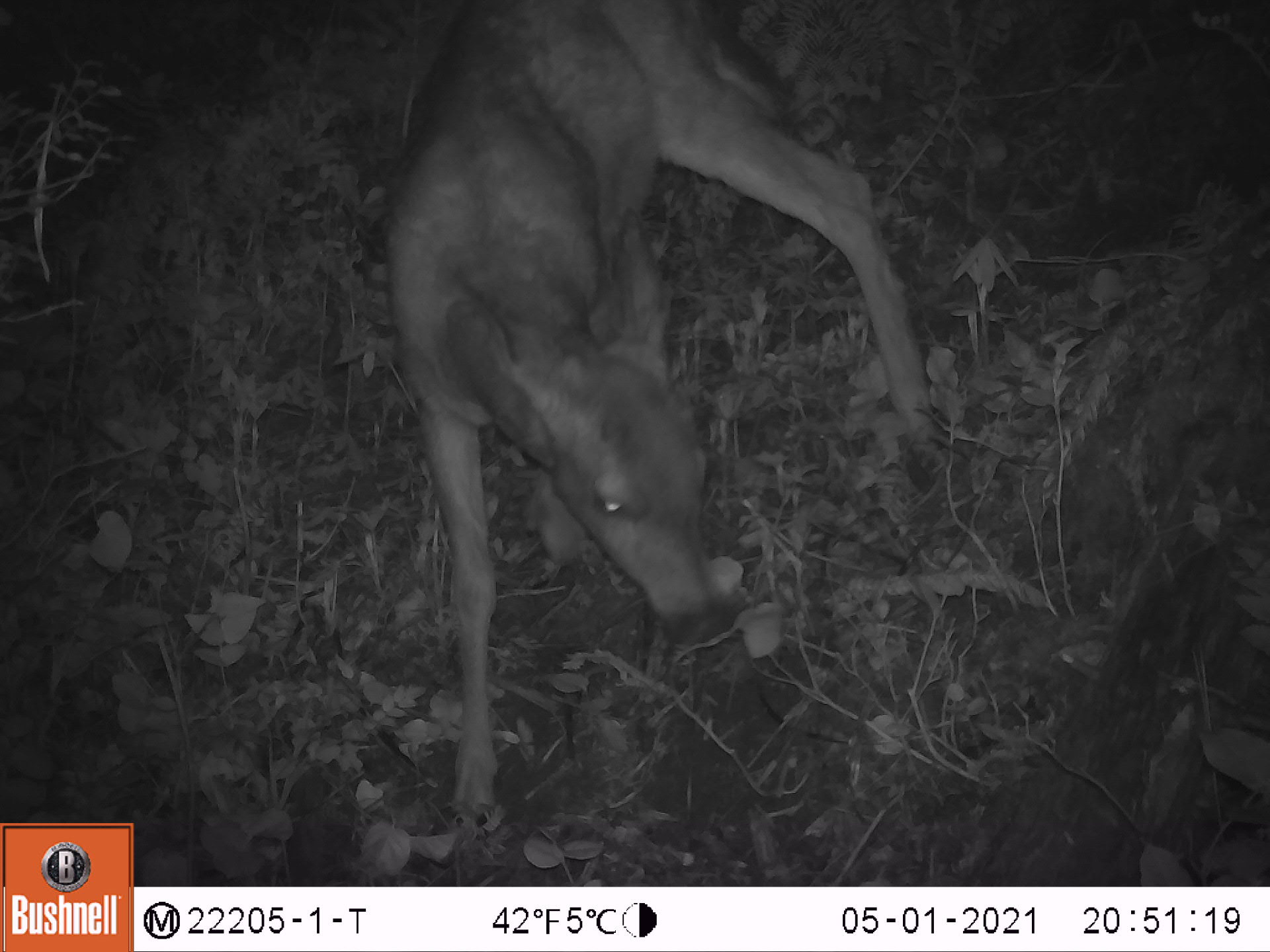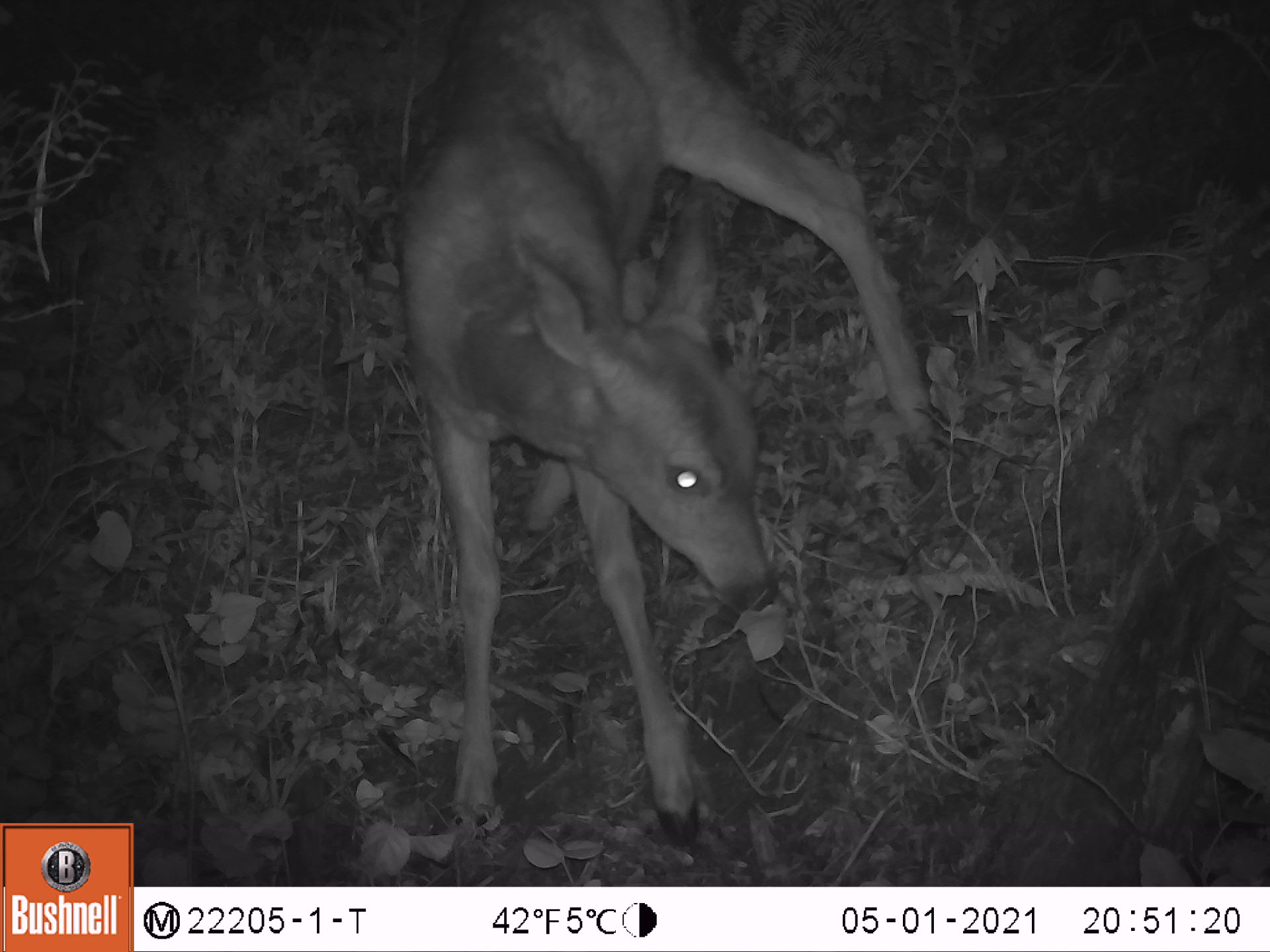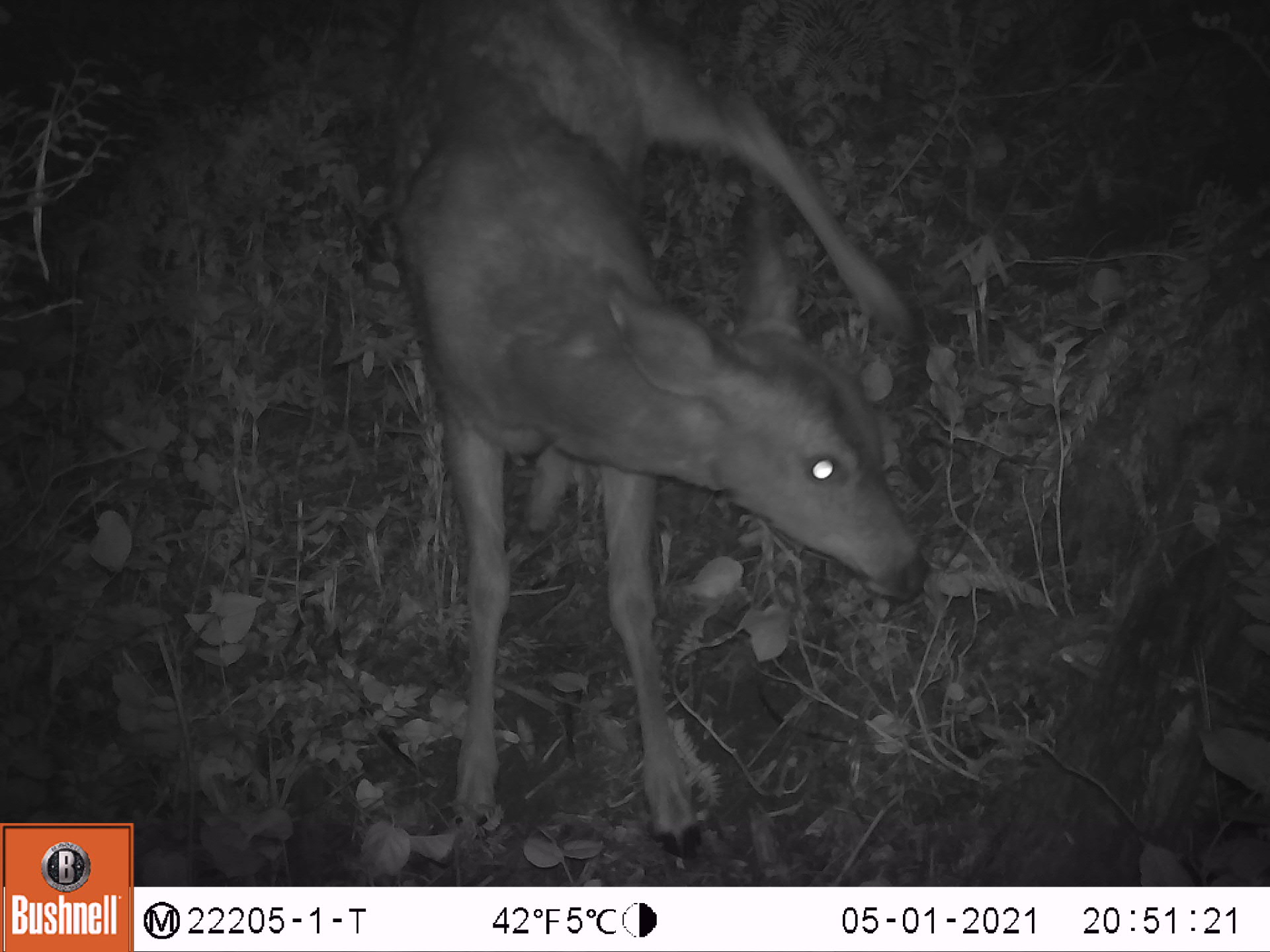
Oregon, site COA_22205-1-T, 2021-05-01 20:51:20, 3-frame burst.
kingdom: Animalia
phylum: Chordata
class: Mammalia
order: Artiodactyla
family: Cervidae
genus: Odocoileus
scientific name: Odocoileus hemionus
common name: black-tailed deer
Black-tailed deer (Odocoileus hemionus).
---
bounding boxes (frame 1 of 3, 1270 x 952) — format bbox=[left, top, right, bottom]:
black-tailed deer: bbox=[338, 3, 1030, 844]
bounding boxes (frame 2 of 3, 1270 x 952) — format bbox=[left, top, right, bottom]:
black-tailed deer: bbox=[355, 0, 953, 847]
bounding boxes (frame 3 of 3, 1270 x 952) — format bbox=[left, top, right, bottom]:
black-tailed deer: bbox=[304, 0, 989, 864]